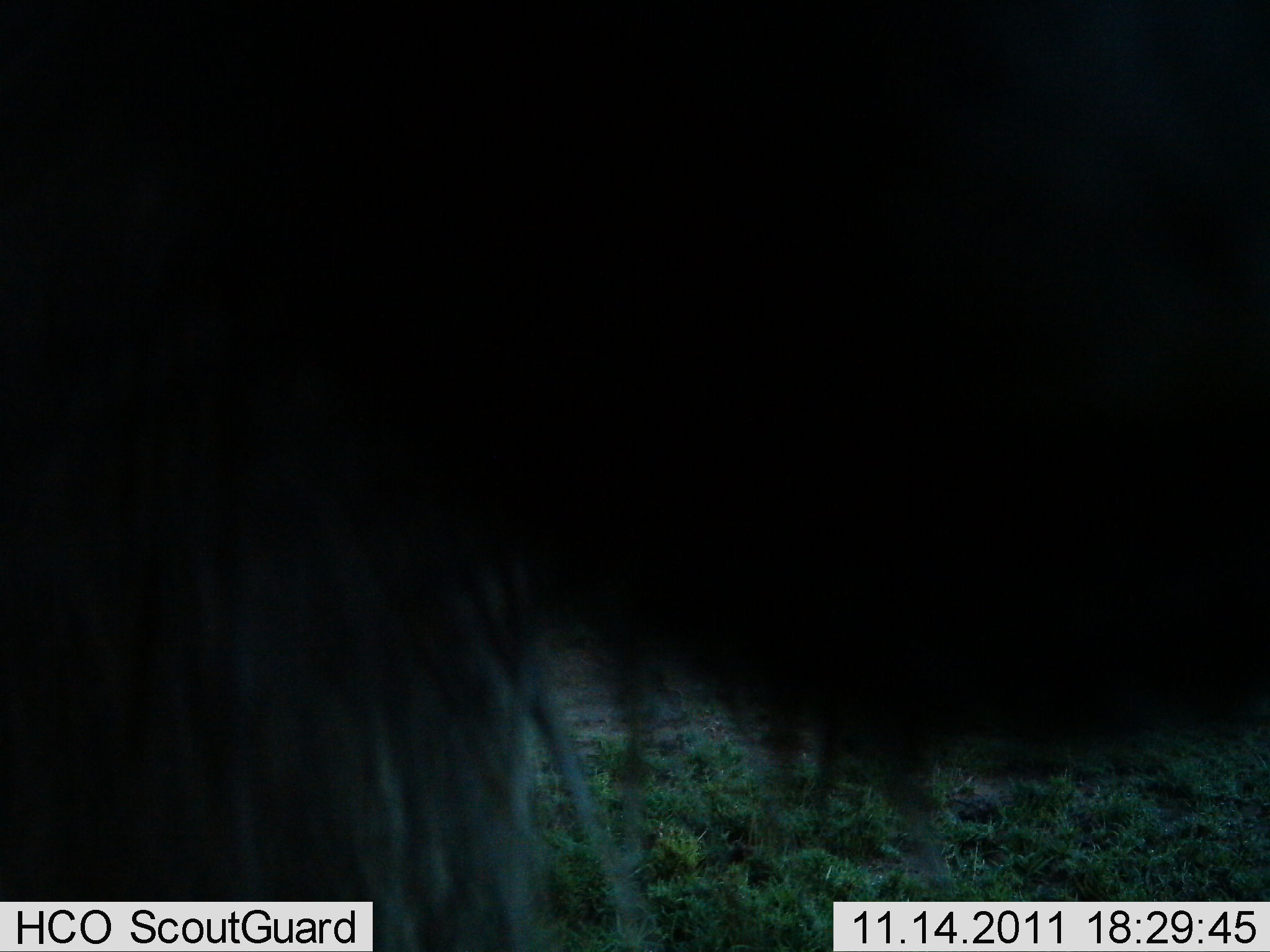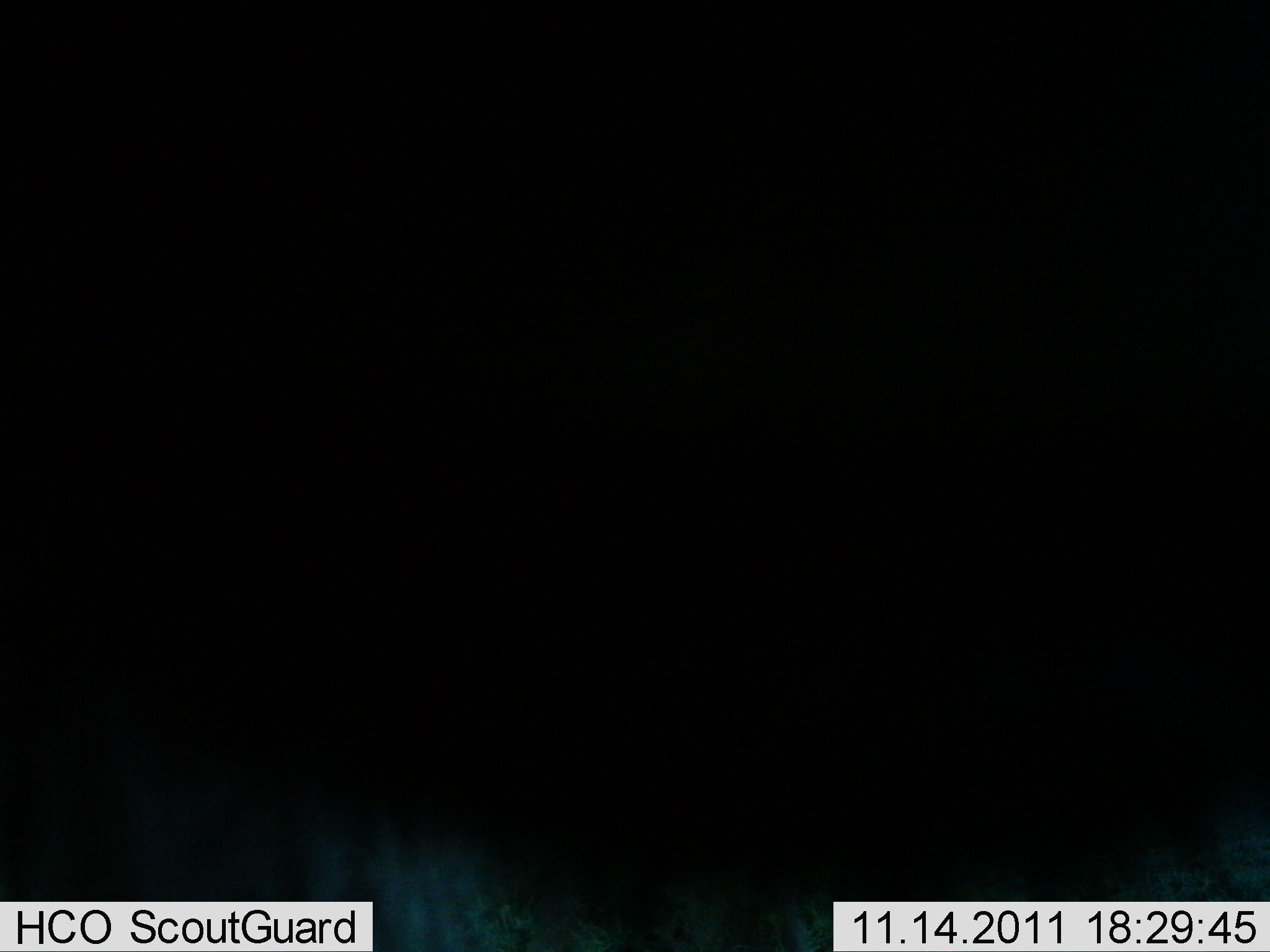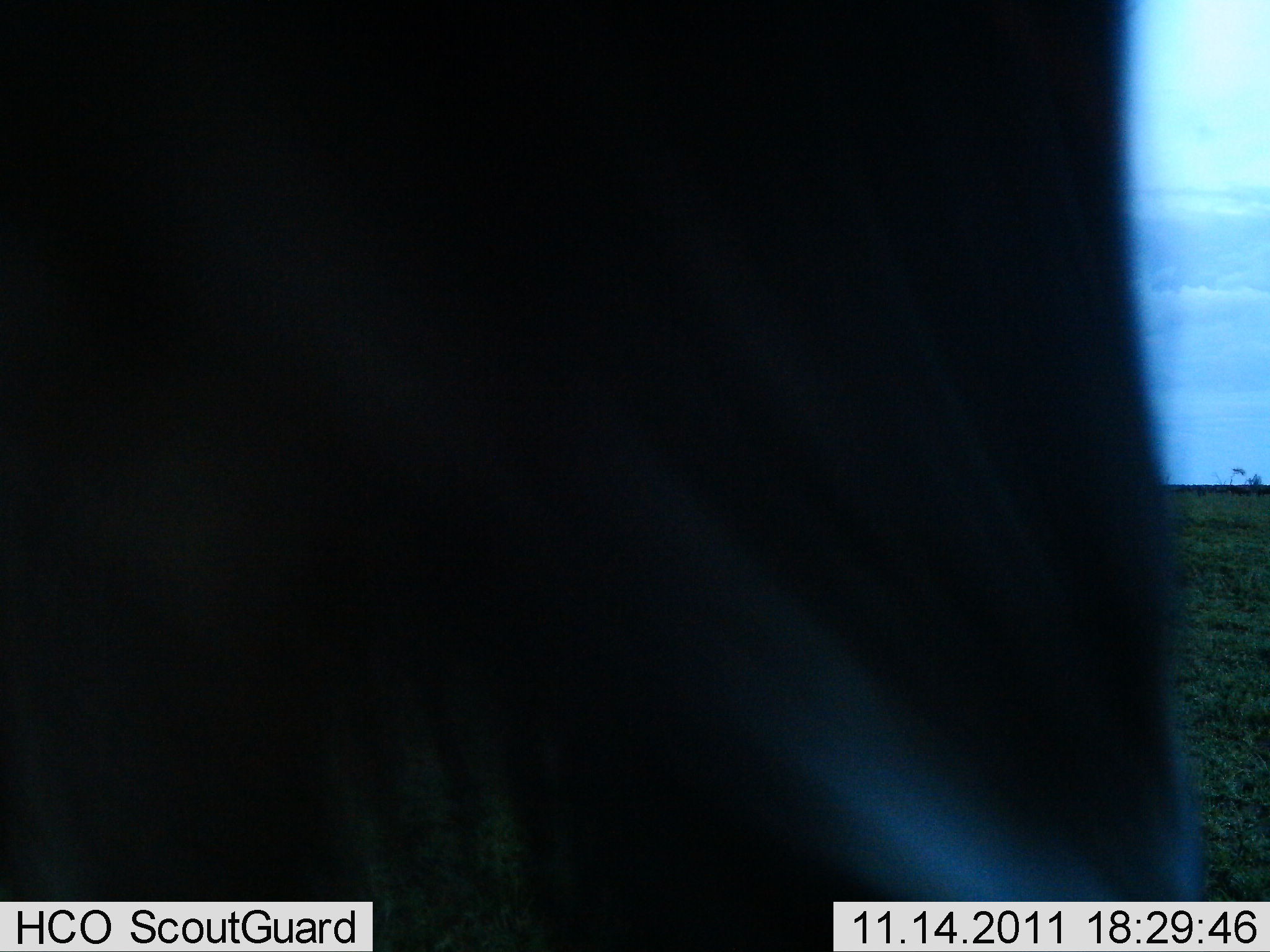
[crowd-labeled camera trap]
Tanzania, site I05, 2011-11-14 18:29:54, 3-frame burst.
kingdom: Animalia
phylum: Chordata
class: Mammalia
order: Artiodactyla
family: Bovidae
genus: Connochaetes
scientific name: Connochaetes taurinus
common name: blue wildebeest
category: wildebeest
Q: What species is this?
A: Wildebeest (blue wildebeest) (Connochaetes taurinus).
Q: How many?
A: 1.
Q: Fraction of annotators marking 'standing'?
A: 85%.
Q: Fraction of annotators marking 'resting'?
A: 0%.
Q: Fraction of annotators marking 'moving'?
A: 8%.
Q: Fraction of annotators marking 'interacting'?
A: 8%.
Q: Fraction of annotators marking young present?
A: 0%.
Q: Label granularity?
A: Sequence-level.